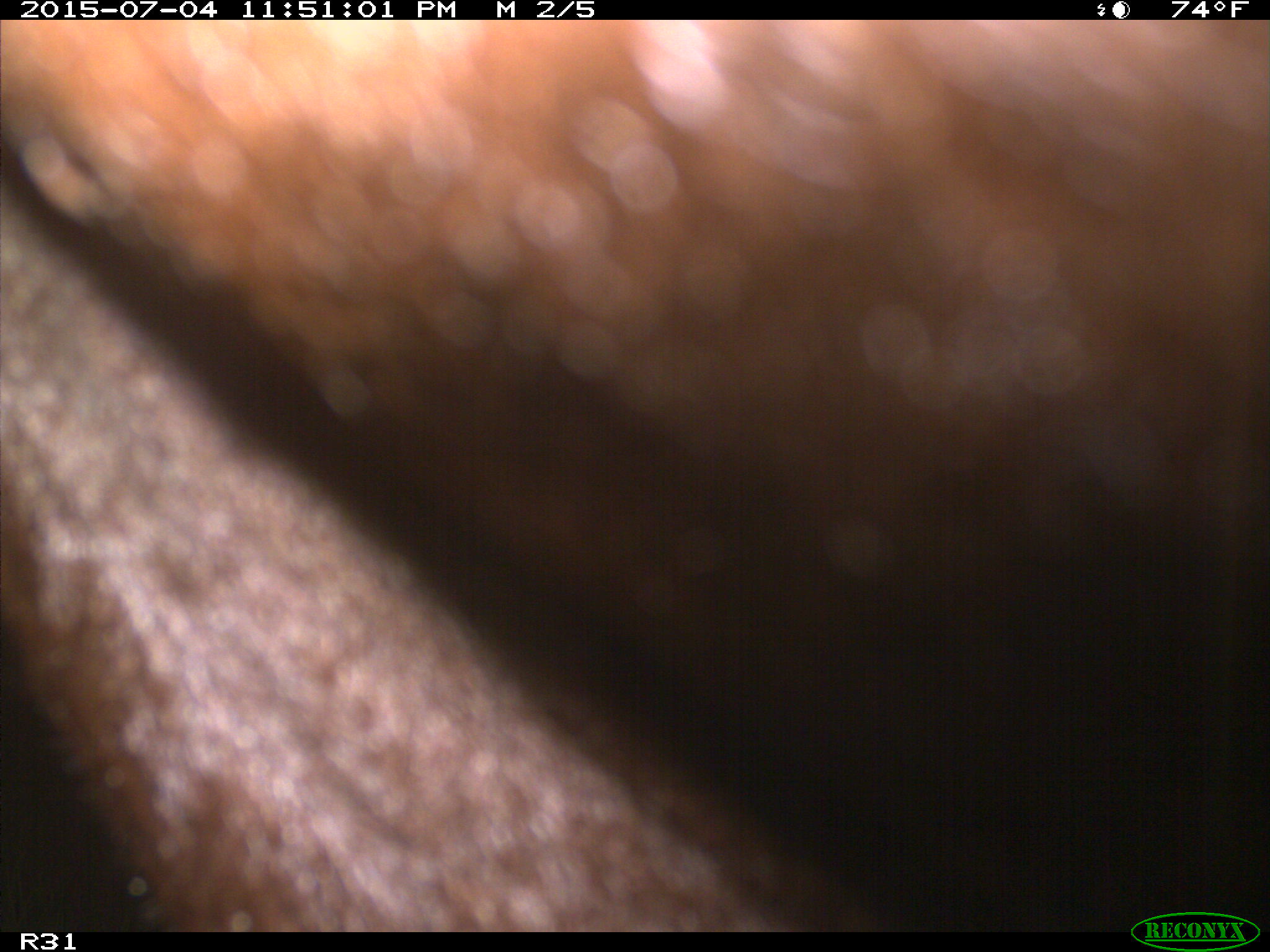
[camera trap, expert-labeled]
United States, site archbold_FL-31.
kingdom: Animalia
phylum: Chordata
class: Mammalia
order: Artiodactyla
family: Bovidae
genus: Bos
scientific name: Bos taurus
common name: domestic cow